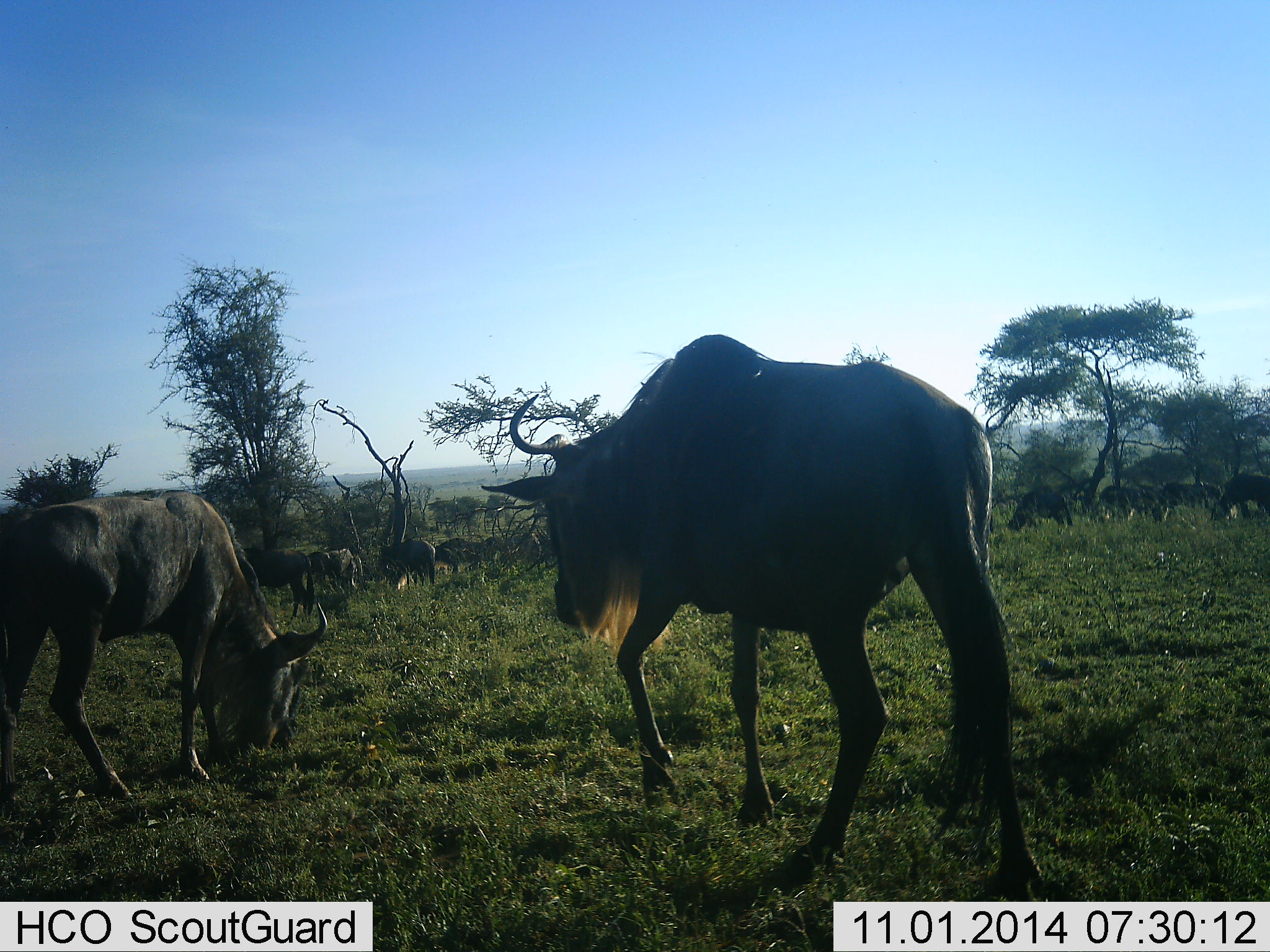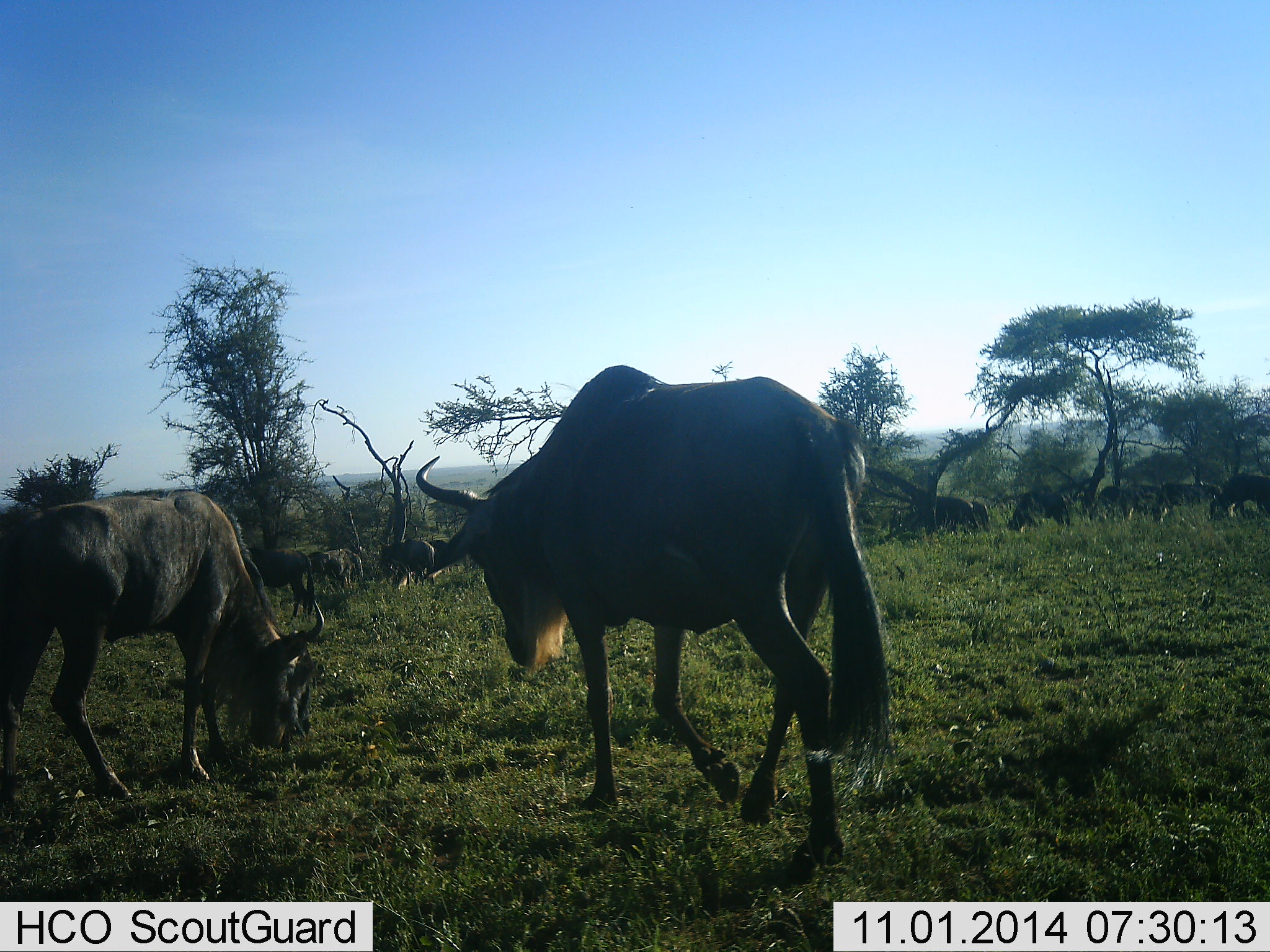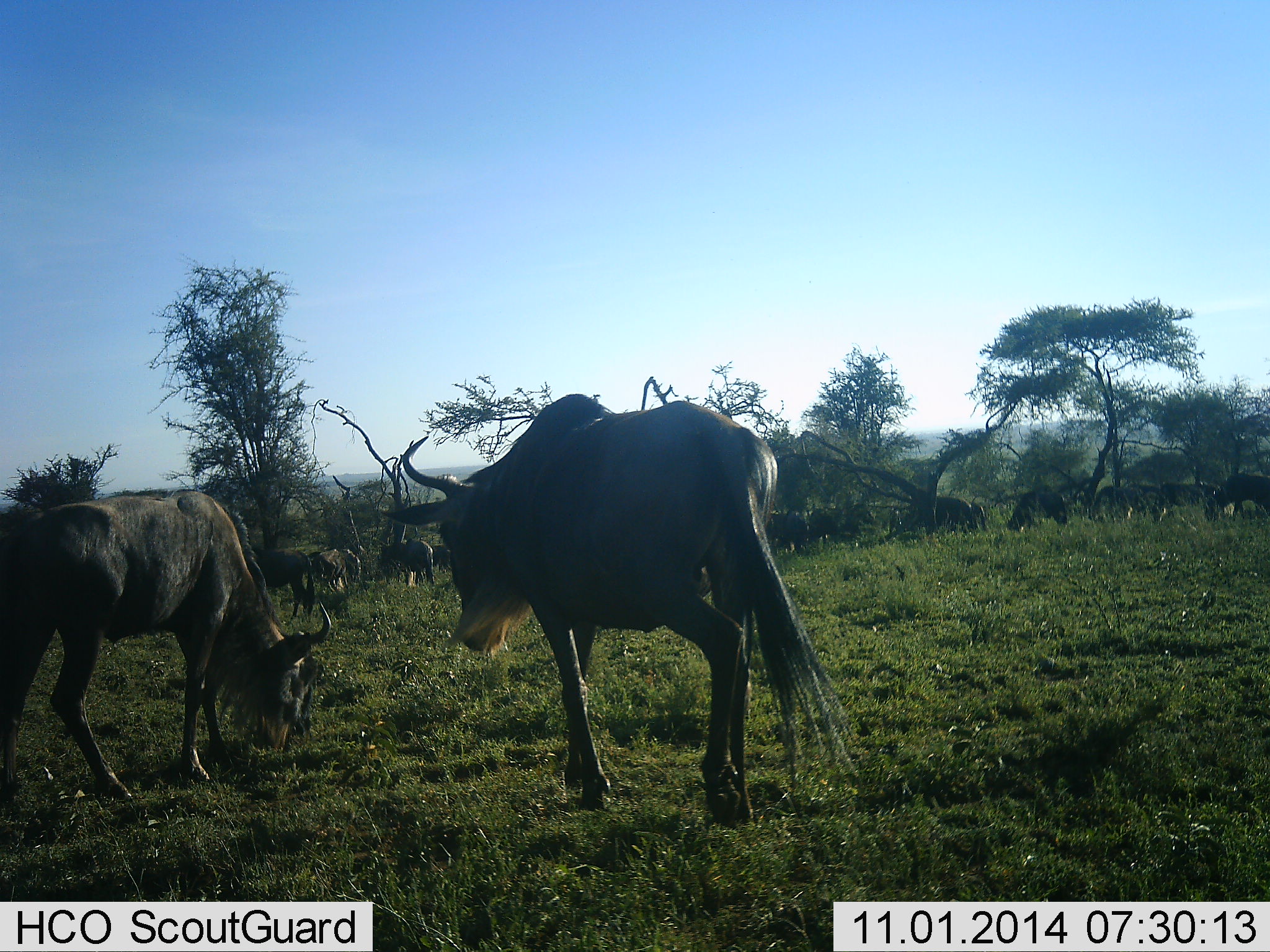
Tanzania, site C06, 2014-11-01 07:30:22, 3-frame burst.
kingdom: Animalia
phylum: Chordata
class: Mammalia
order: Artiodactyla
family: Bovidae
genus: Connochaetes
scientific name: Connochaetes taurinus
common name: blue wildebeest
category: wildebeest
Wildebeest (blue wildebeest) (Connochaetes taurinus), count 11-50. Behavior (volunteer vote fractions): standing 30%, resting 0%, moving 100%, interacting 10%. Young present (vote fraction): 0%. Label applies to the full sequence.